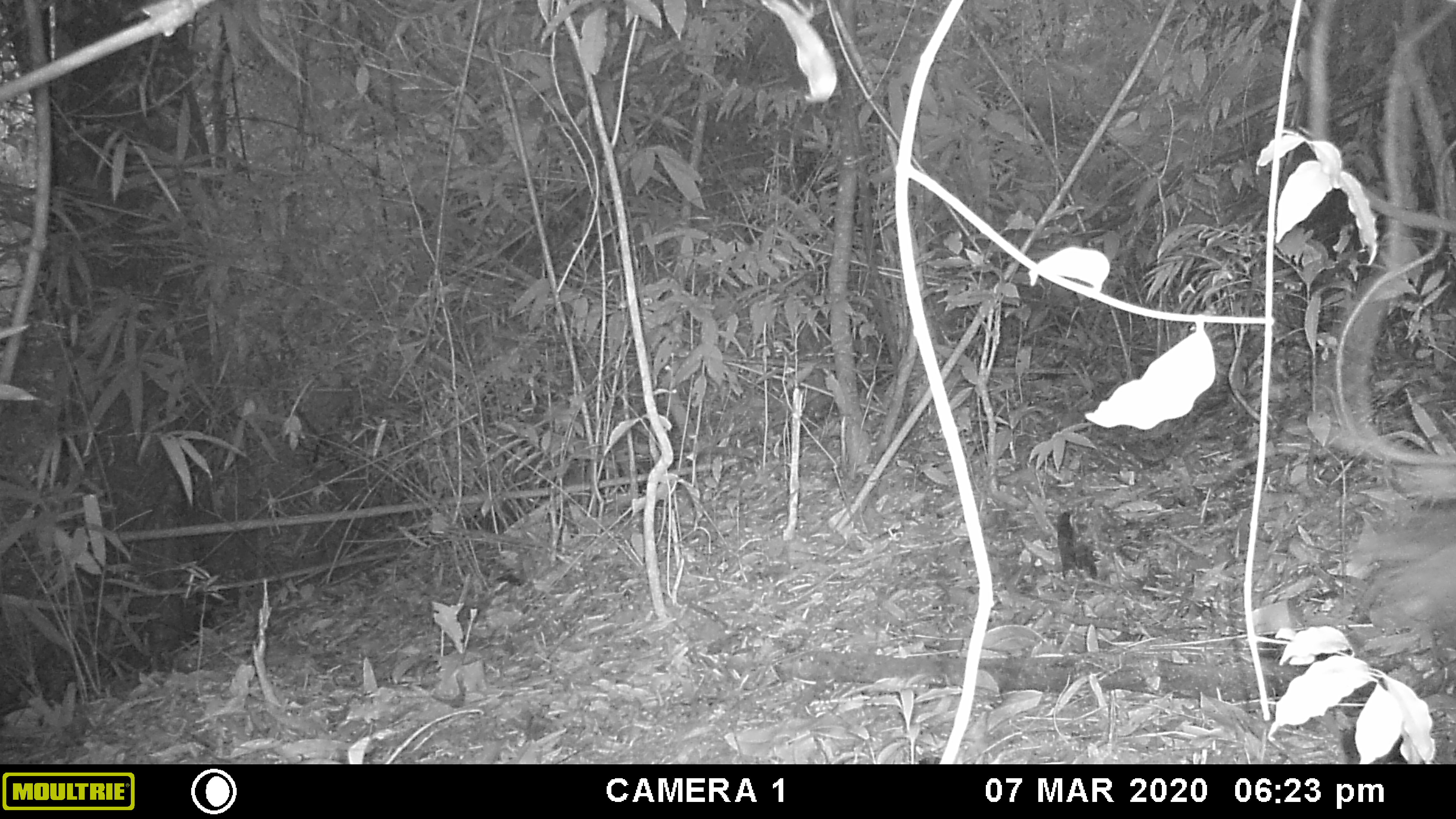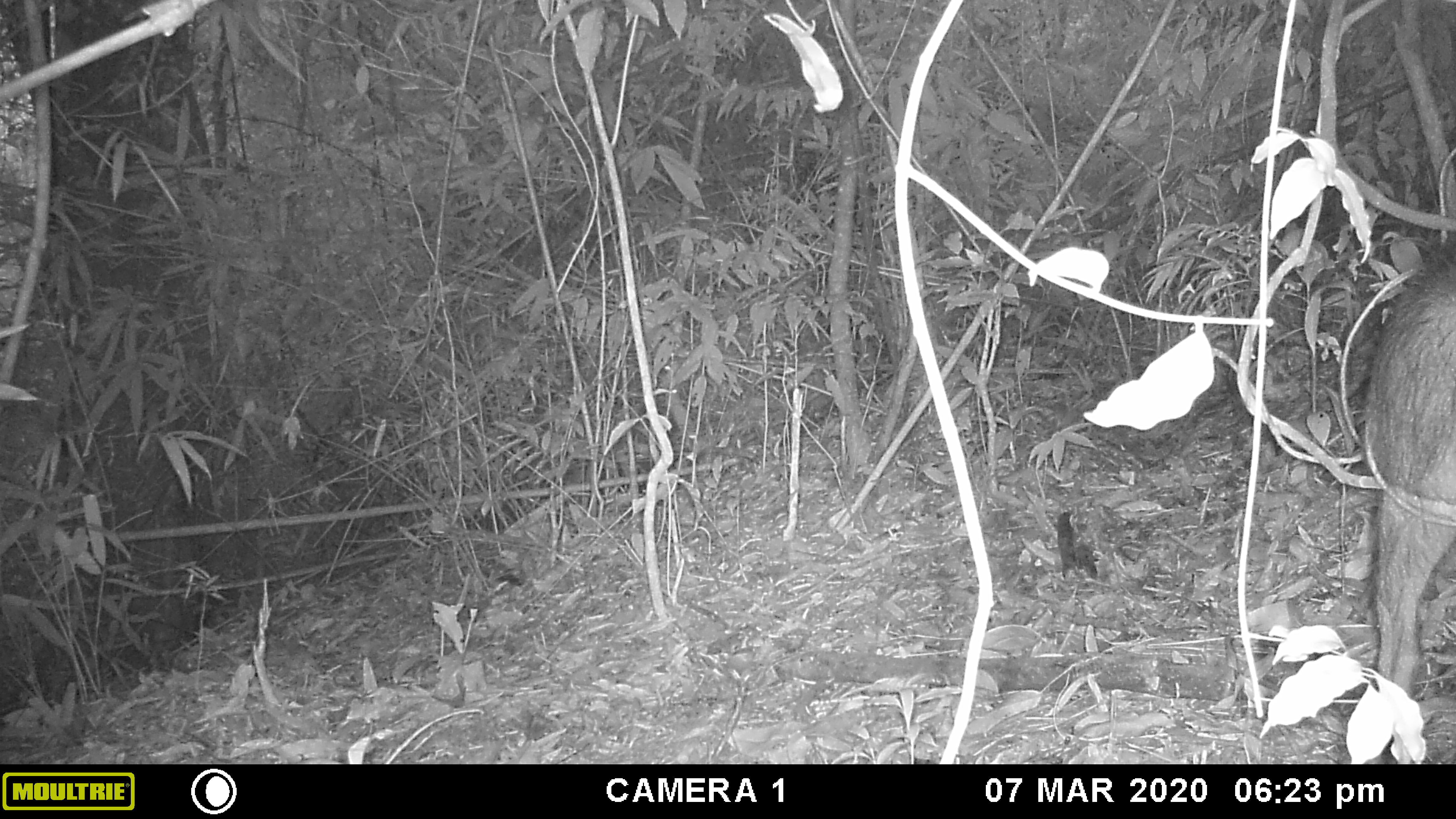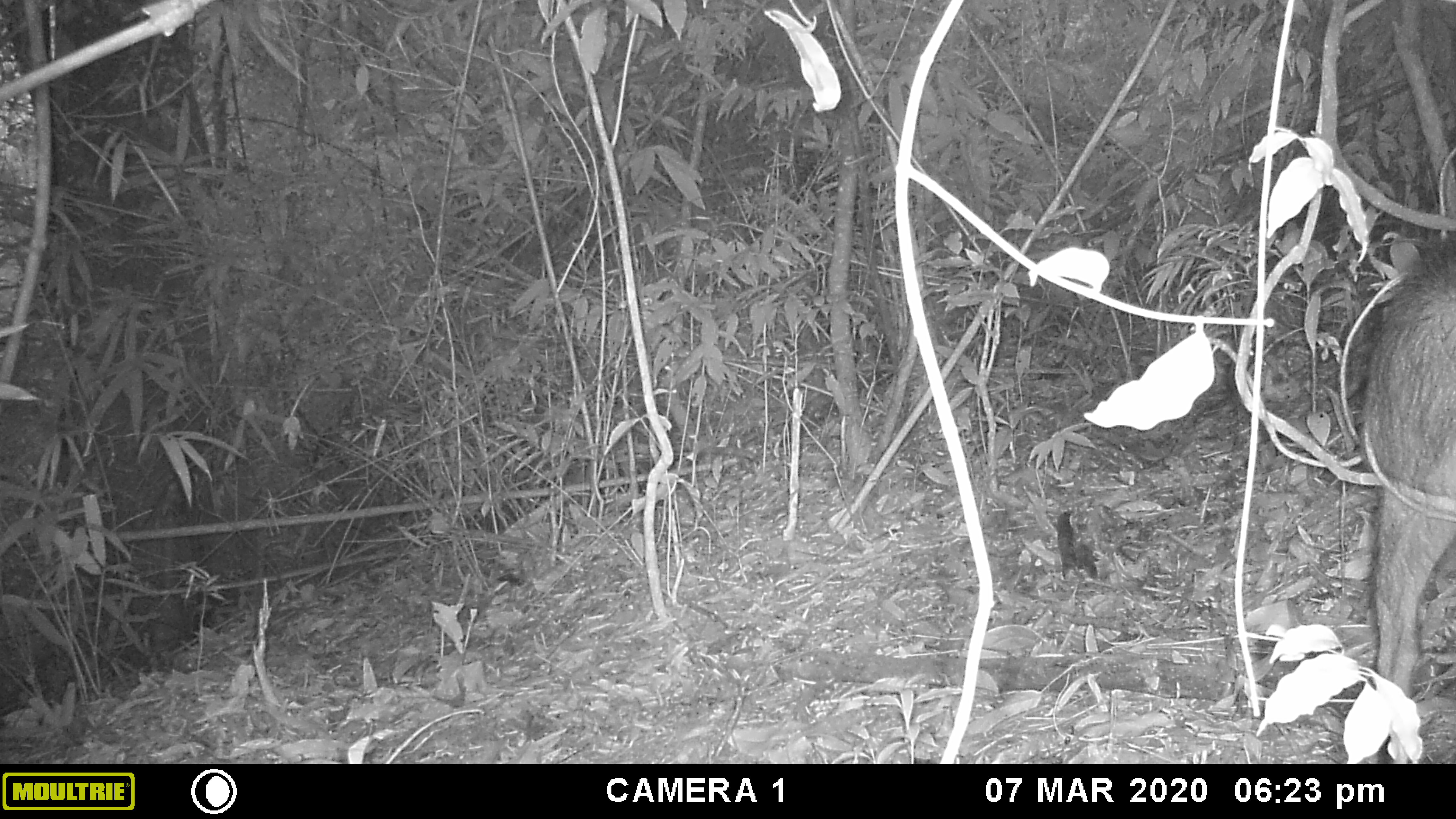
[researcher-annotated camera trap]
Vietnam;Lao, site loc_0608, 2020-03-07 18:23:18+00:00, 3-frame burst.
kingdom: Animalia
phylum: Chordata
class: Mammalia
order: Artiodactyla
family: Suidae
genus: Sus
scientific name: Sus scrofa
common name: eurasian wild pig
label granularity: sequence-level